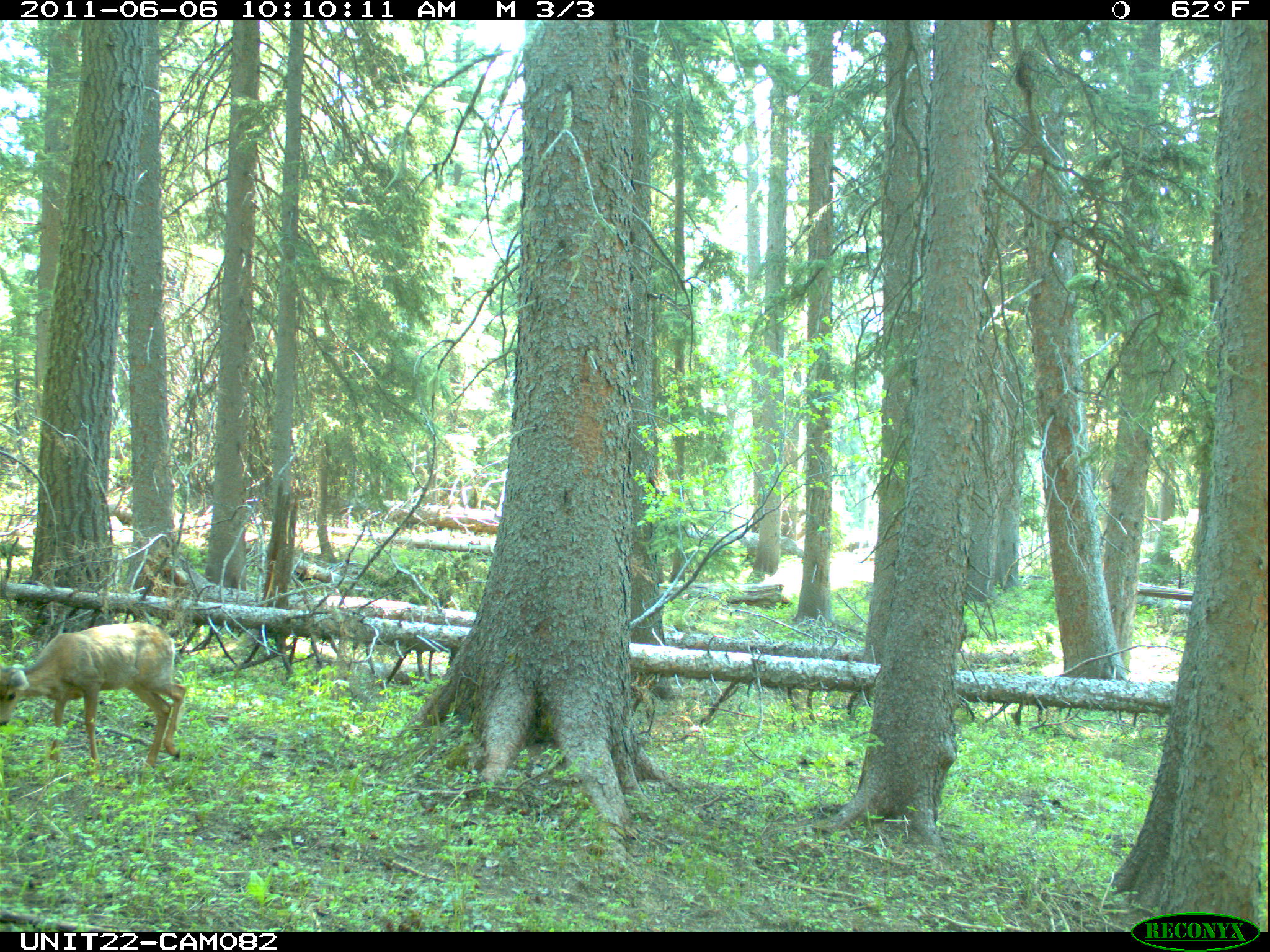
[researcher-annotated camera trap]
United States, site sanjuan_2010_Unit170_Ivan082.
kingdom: Animalia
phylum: Chordata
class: Mammalia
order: Artiodactyla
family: Cervidae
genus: Odocoileus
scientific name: Odocoileus hemionus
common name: mule deer